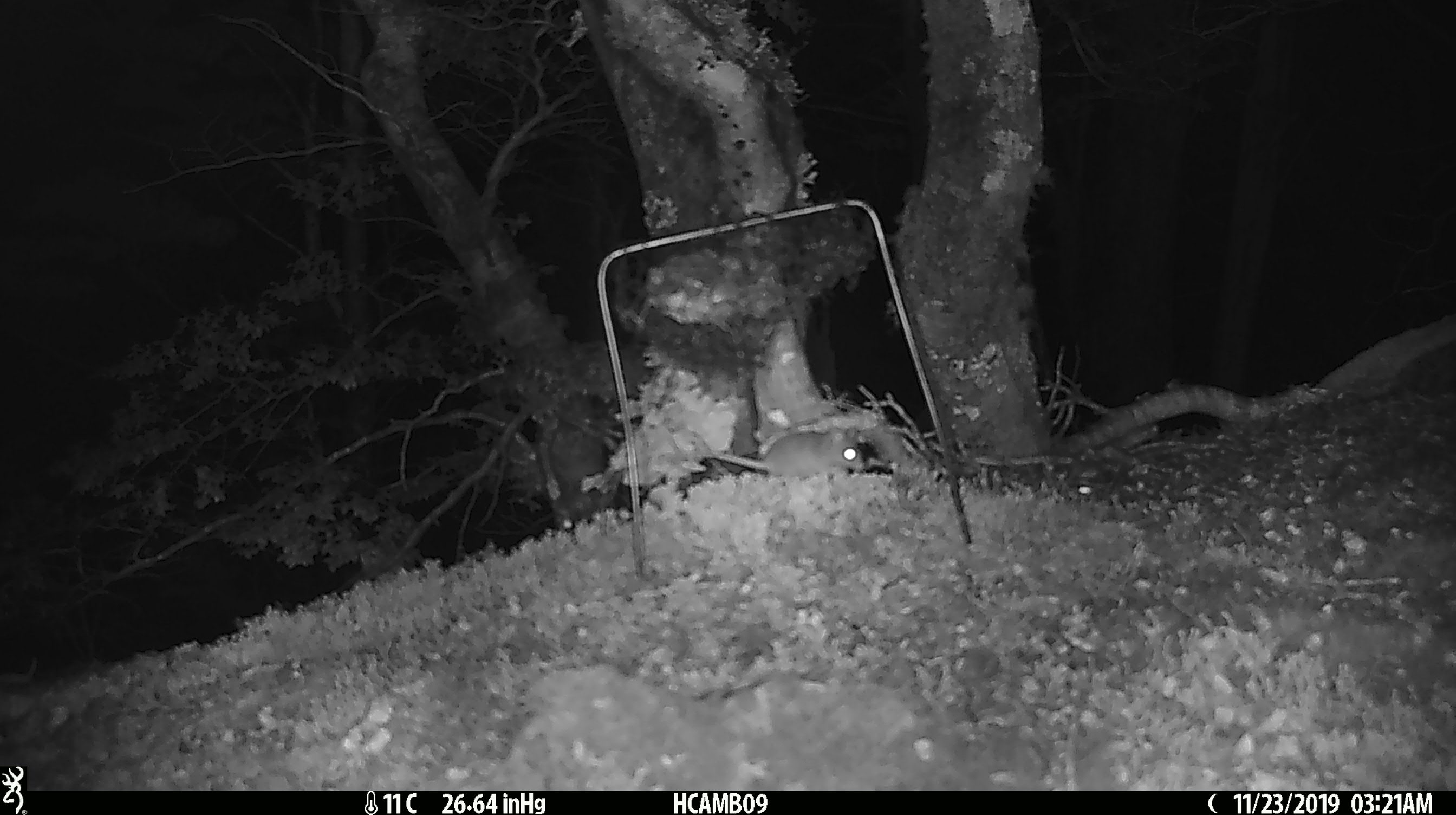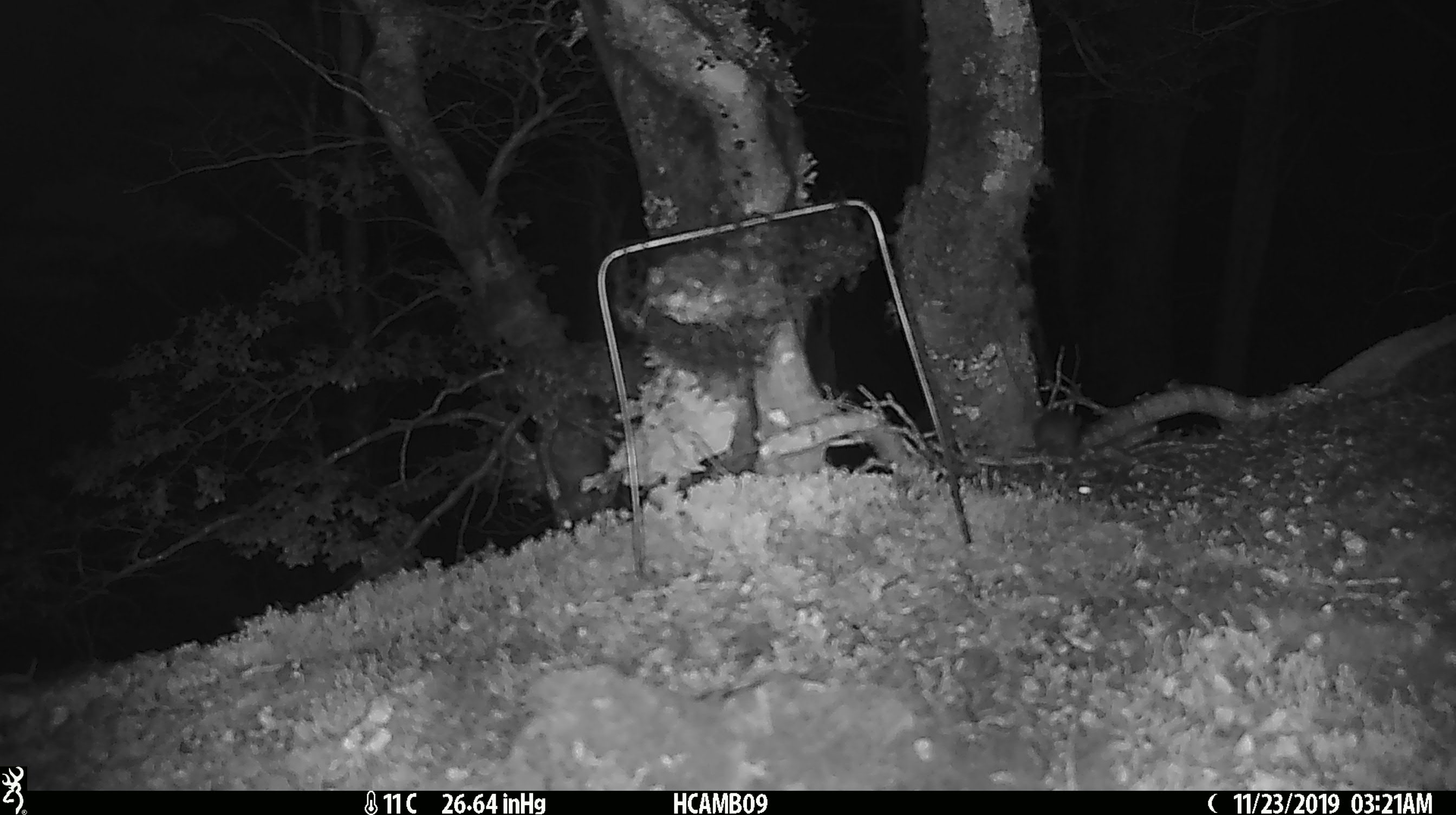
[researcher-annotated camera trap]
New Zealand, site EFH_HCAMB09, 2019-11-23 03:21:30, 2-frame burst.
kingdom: Animalia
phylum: Chordata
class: Mammalia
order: Rodentia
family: Muridae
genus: Mus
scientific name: Mus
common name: mouse